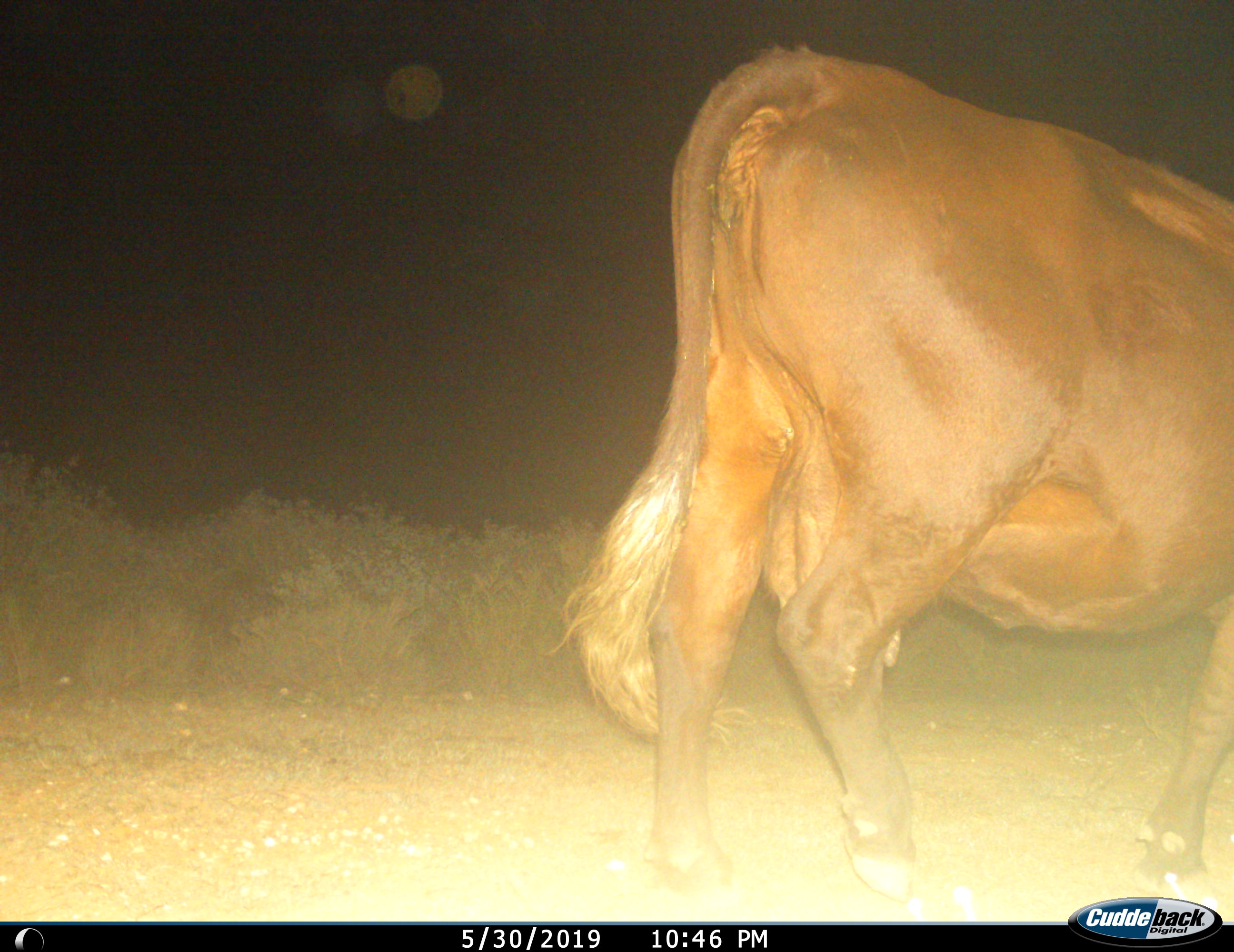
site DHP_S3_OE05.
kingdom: Animalia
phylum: Chordata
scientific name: Vertebrata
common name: domestic animal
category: domesticanimal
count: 1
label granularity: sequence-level